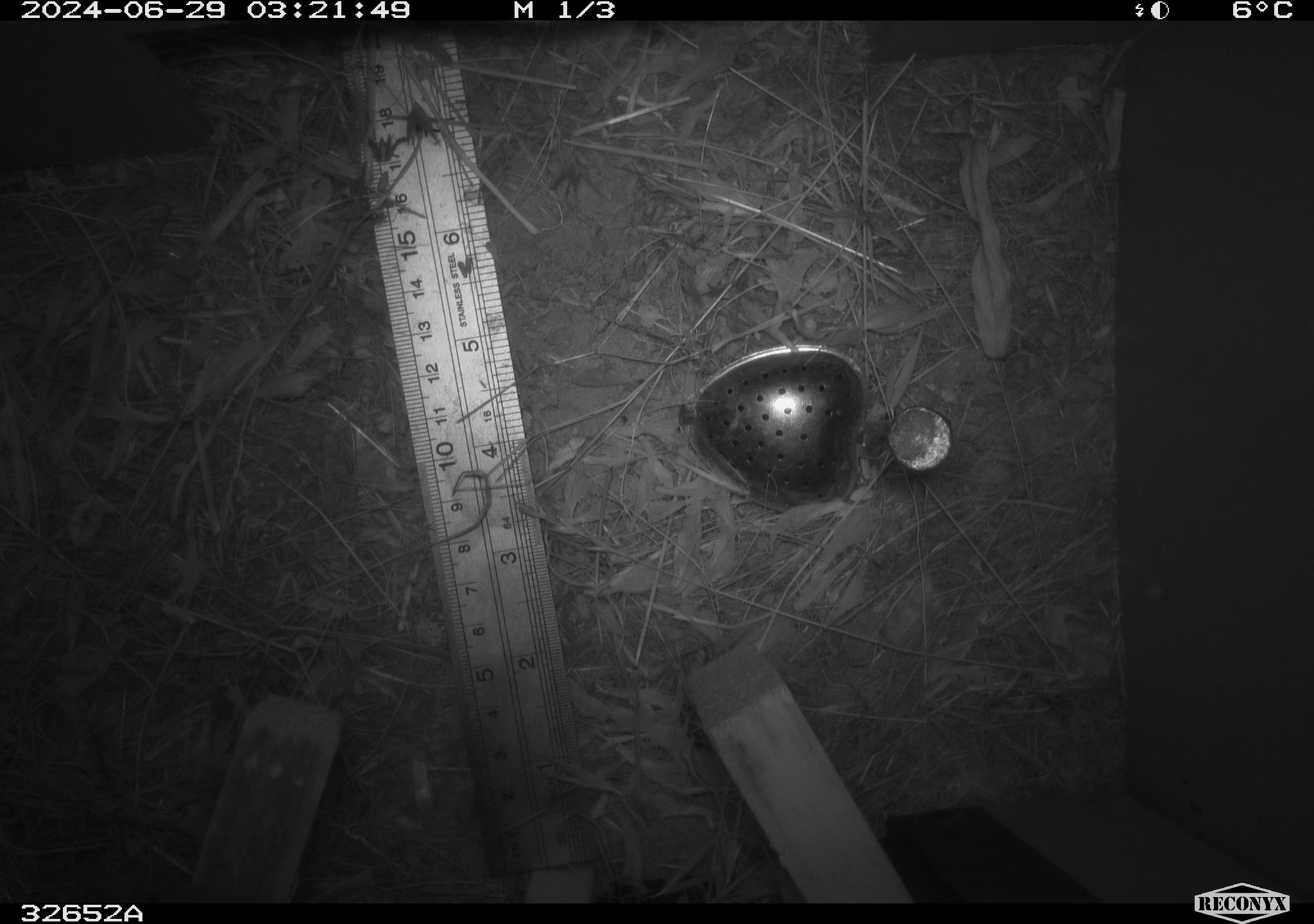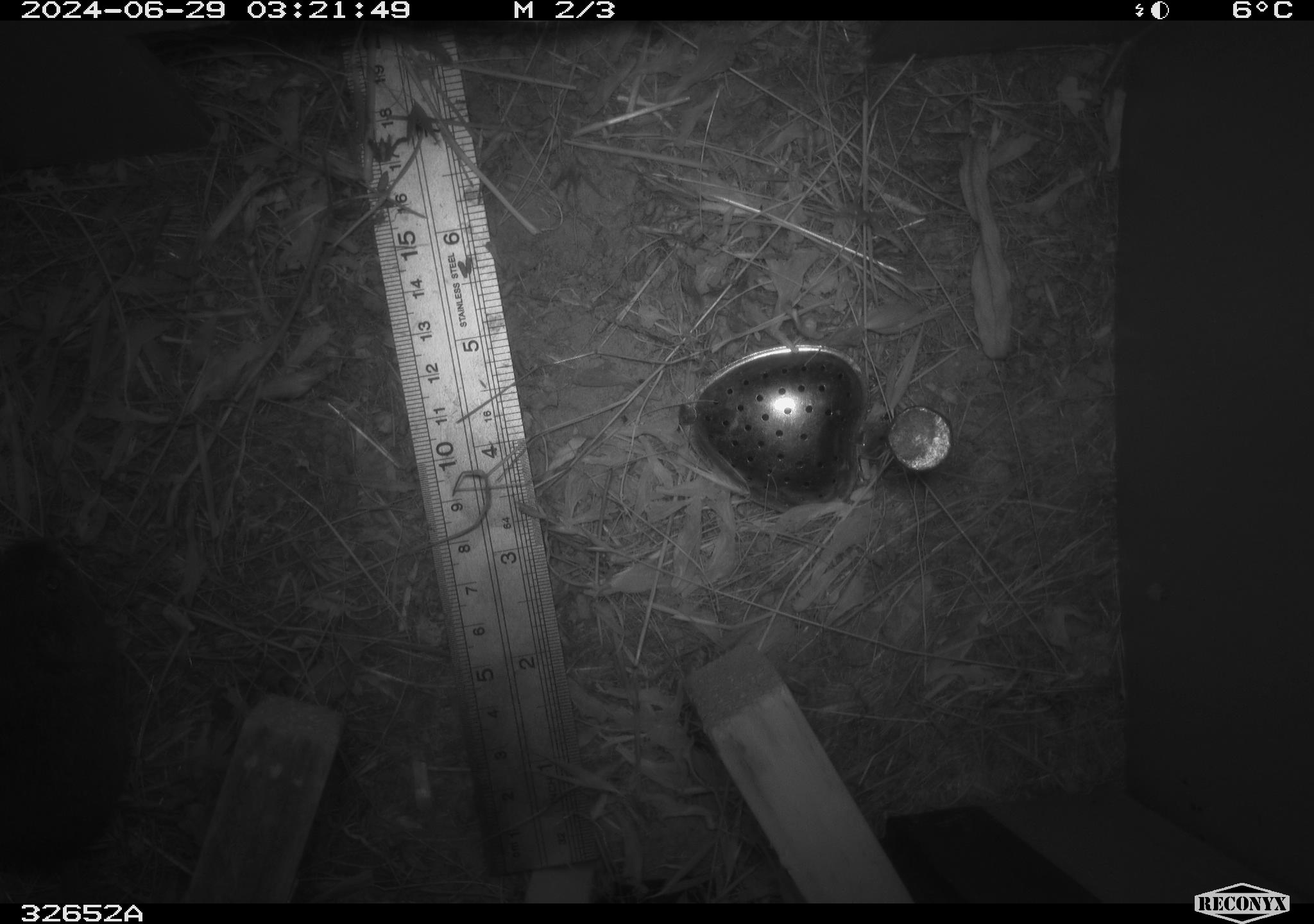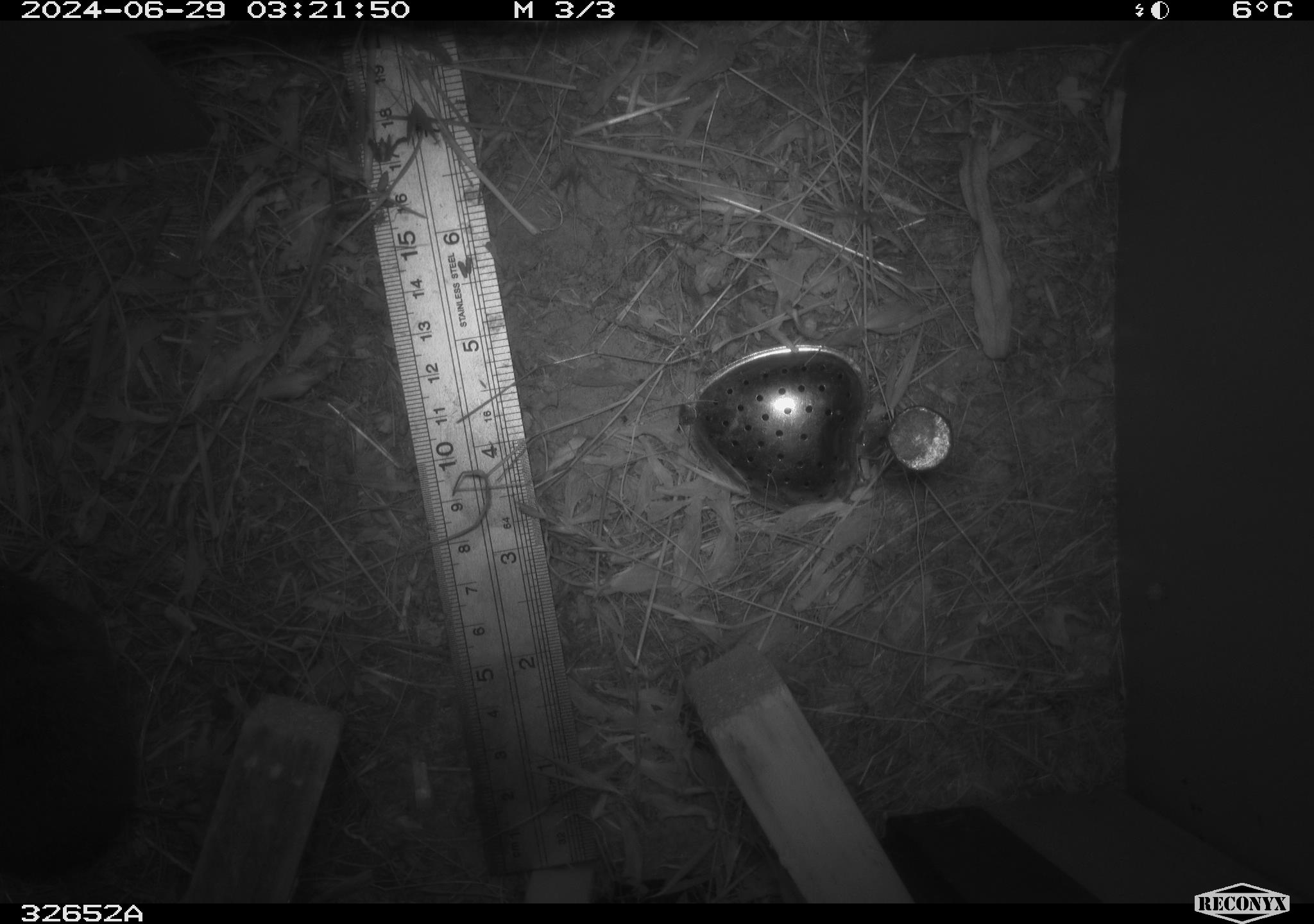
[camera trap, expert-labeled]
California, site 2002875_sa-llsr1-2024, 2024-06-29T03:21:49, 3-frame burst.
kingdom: Animalia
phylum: Chordata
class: Mammalia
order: Rodentia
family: Cricetidae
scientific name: Arvicolinae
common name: voles, lemmings, and muskrats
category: arvicolinae subfamily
Arvicolinae subfamily (voles, lemmings, and muskrats) (Arvicolinae).